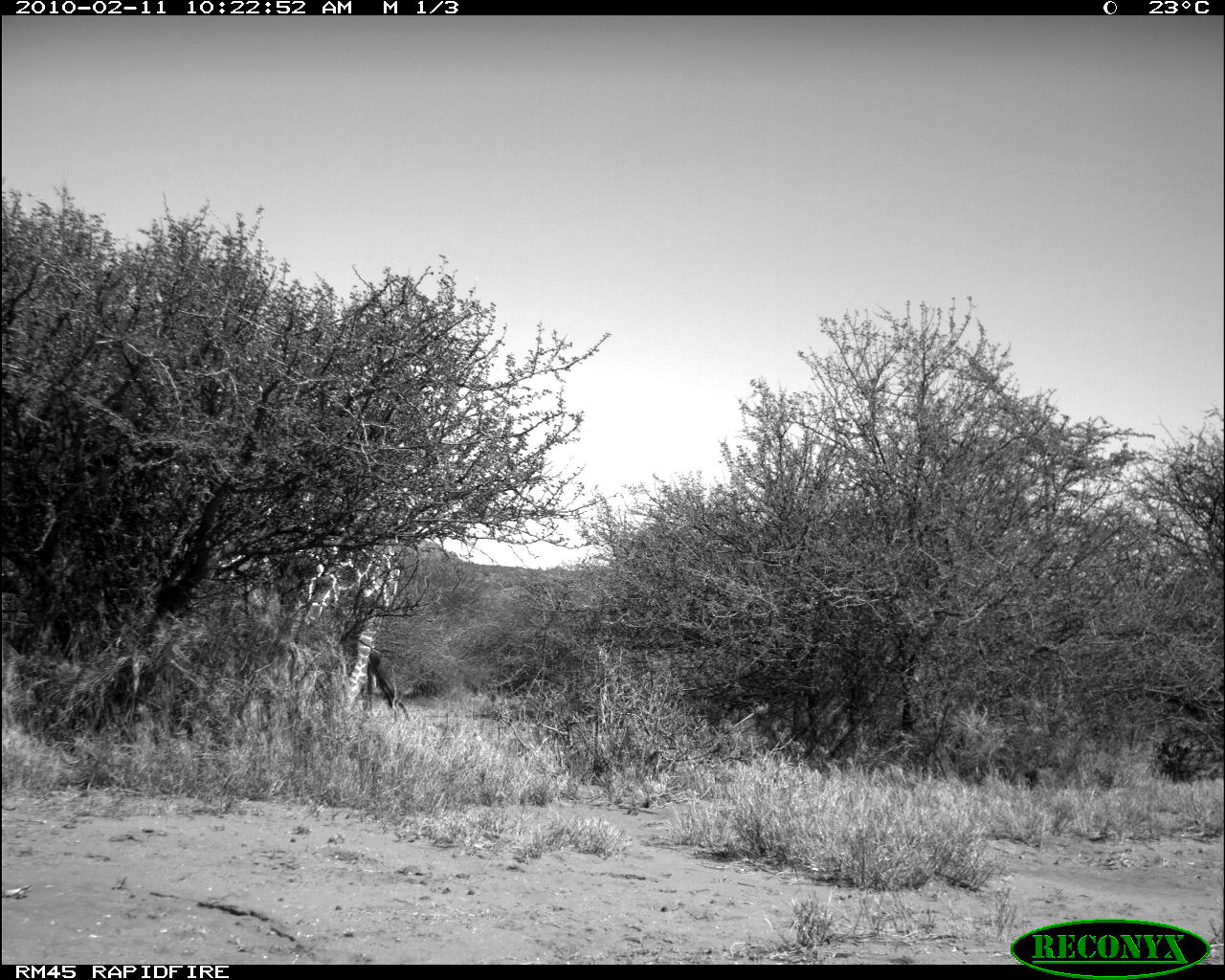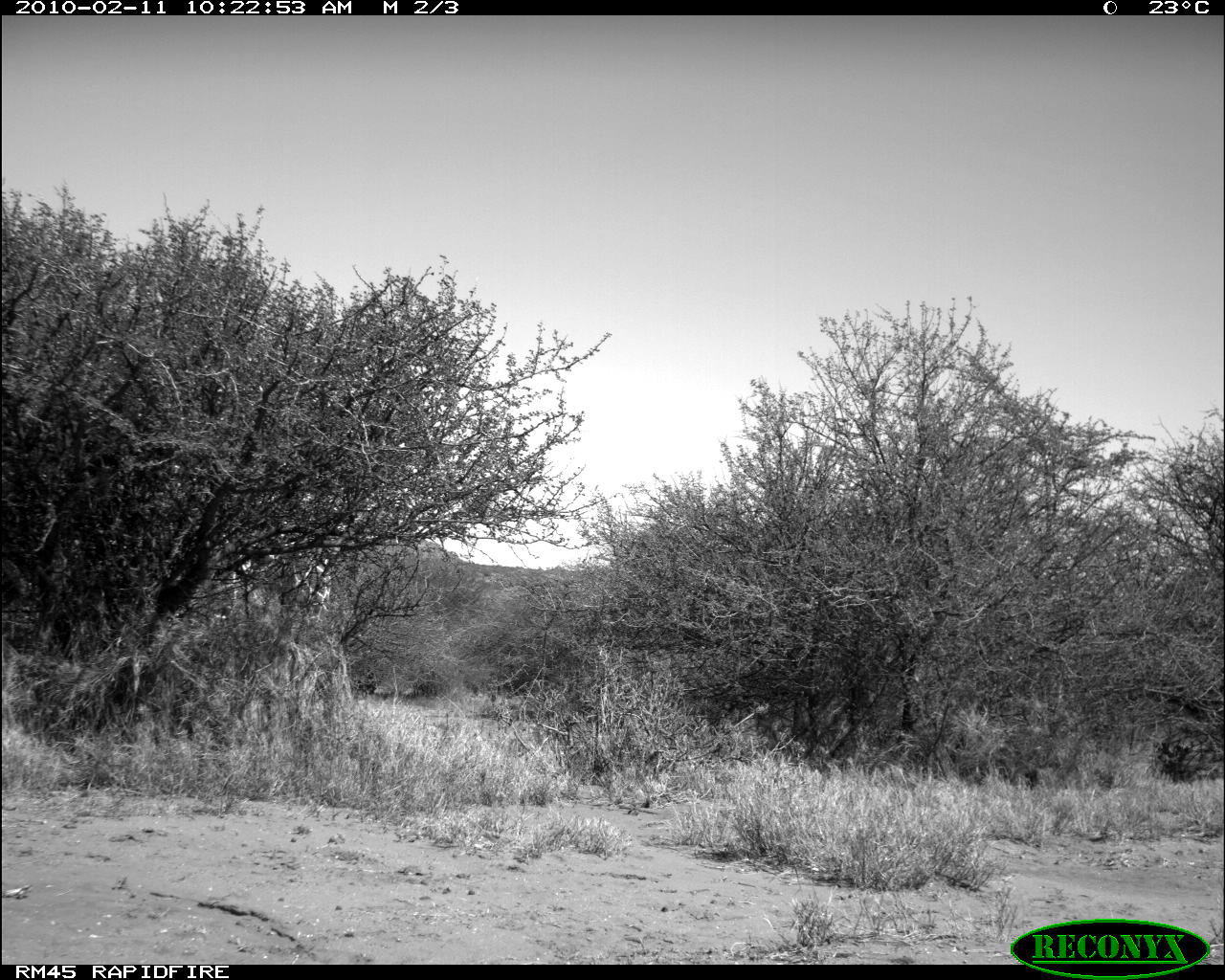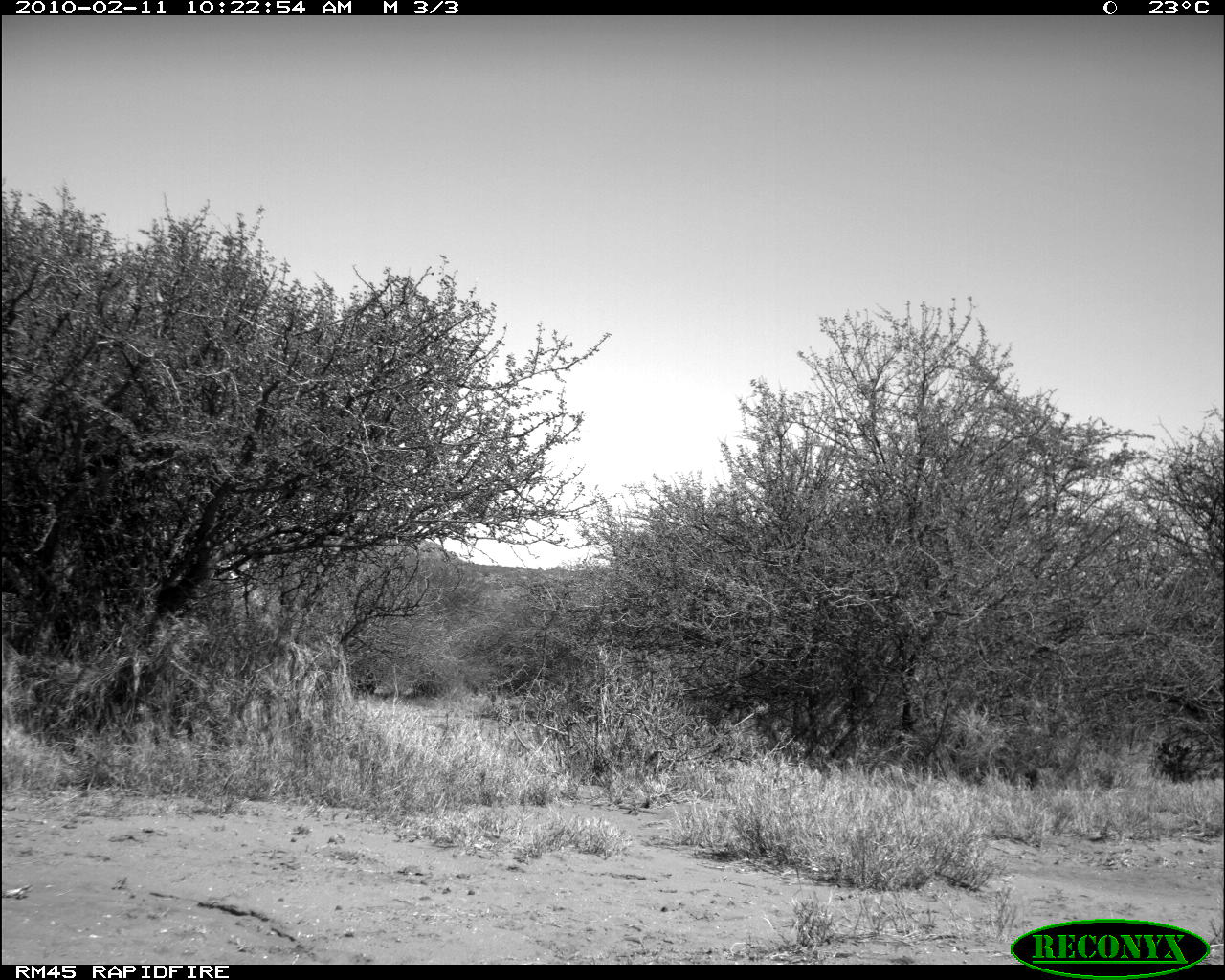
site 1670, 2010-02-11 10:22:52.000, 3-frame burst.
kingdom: Animalia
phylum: Chordata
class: Mammalia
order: Artiodactyla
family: Giraffidae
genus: Giraffa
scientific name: Giraffa camelopardalis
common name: giraffe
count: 1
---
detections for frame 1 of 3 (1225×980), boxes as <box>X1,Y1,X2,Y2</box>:
giraffa camelopardalis: <box>218,492,403,718</box>